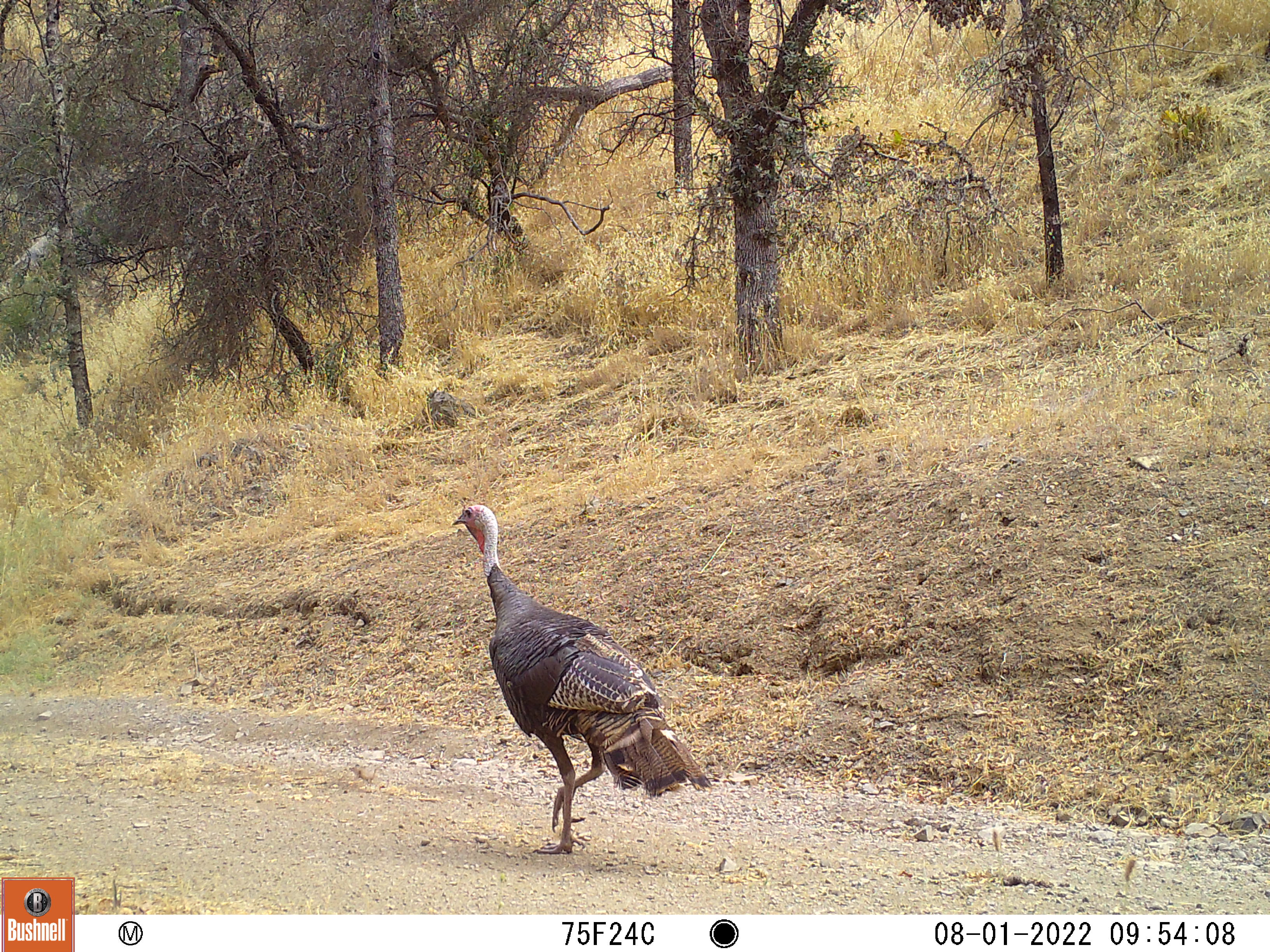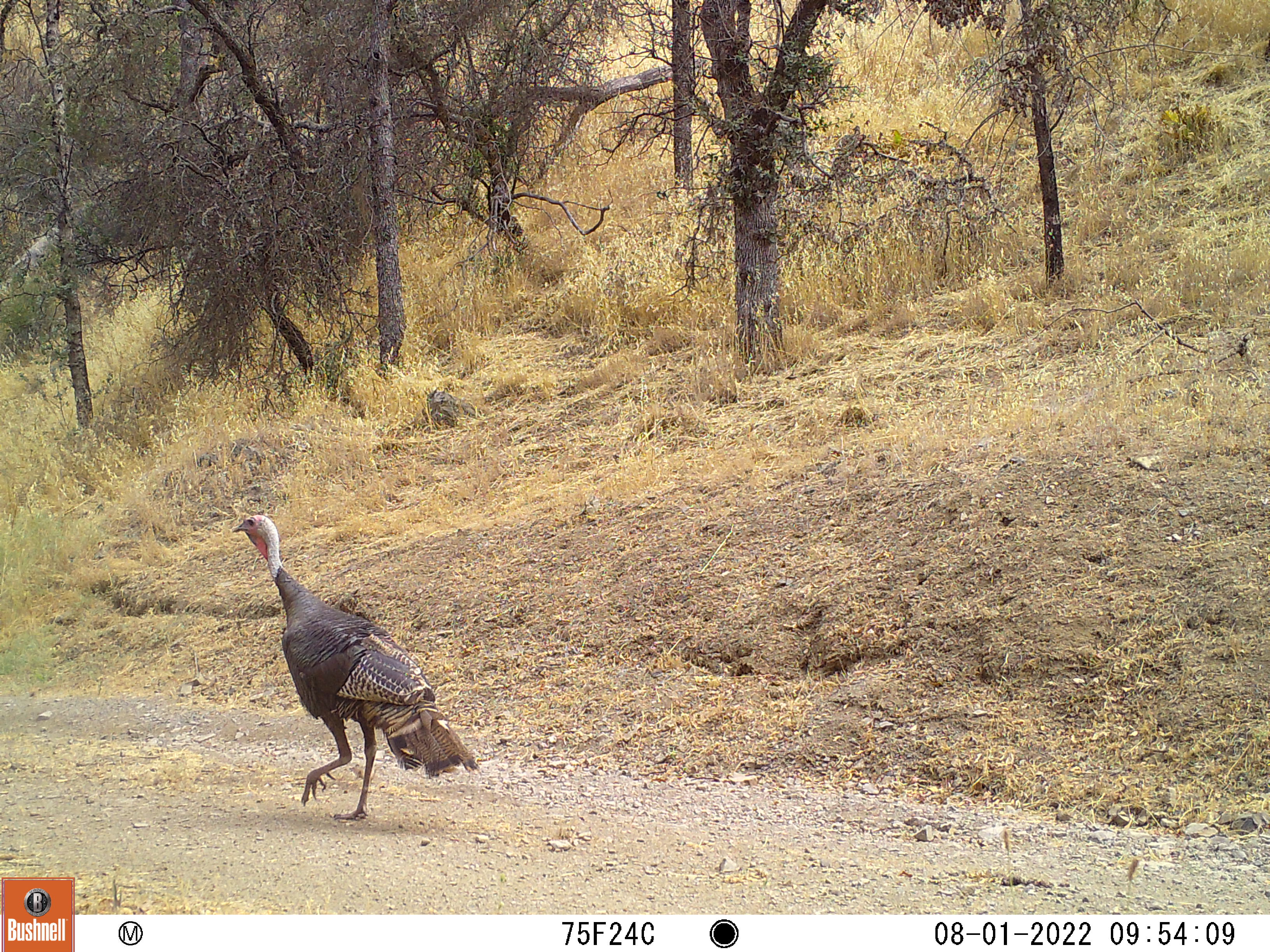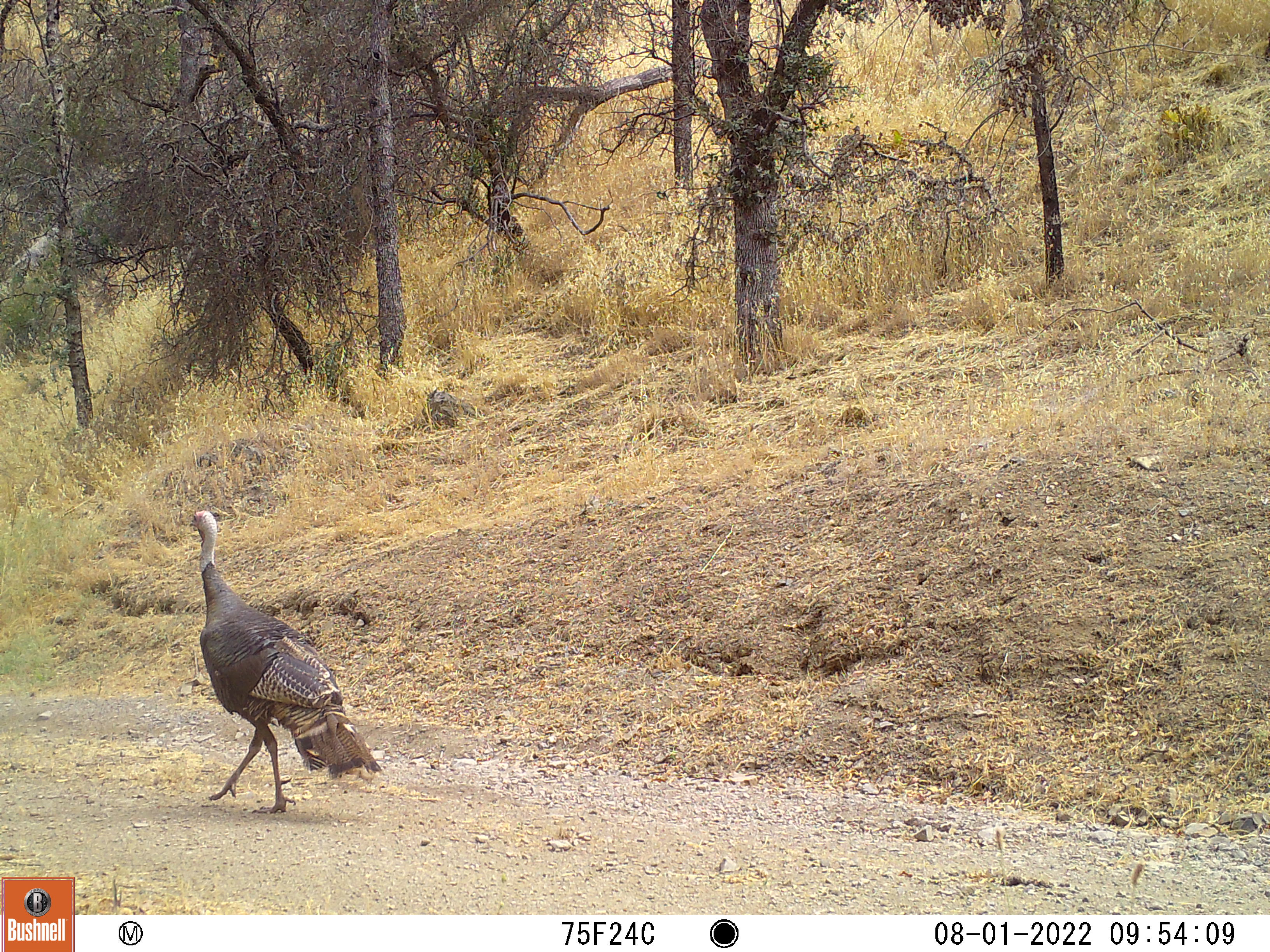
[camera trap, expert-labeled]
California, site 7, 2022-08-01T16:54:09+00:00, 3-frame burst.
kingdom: Animalia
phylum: Chordata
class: Aves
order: Galliformes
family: Phasianidae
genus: Meleagris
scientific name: Meleagris gallopavo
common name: turkey